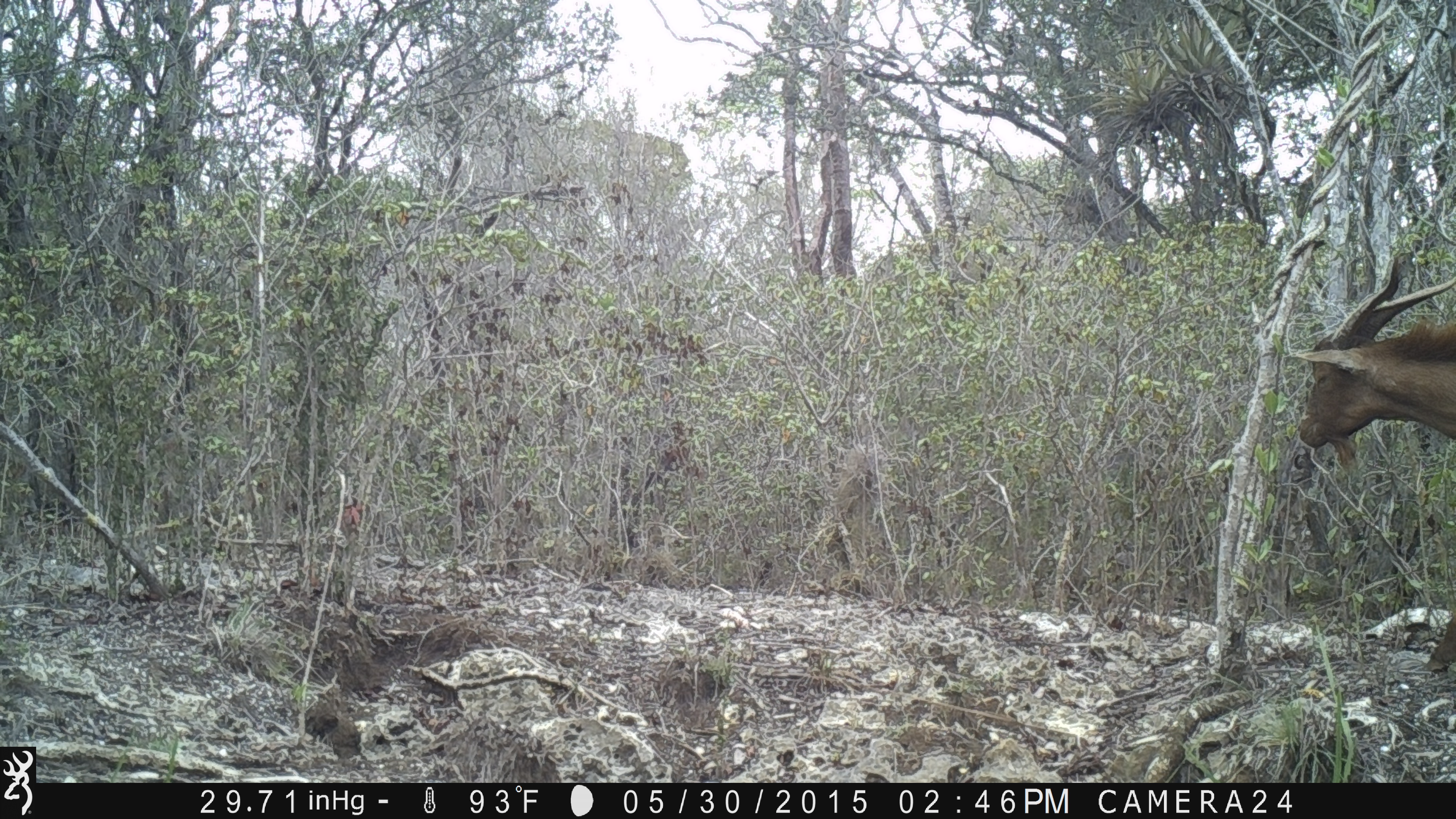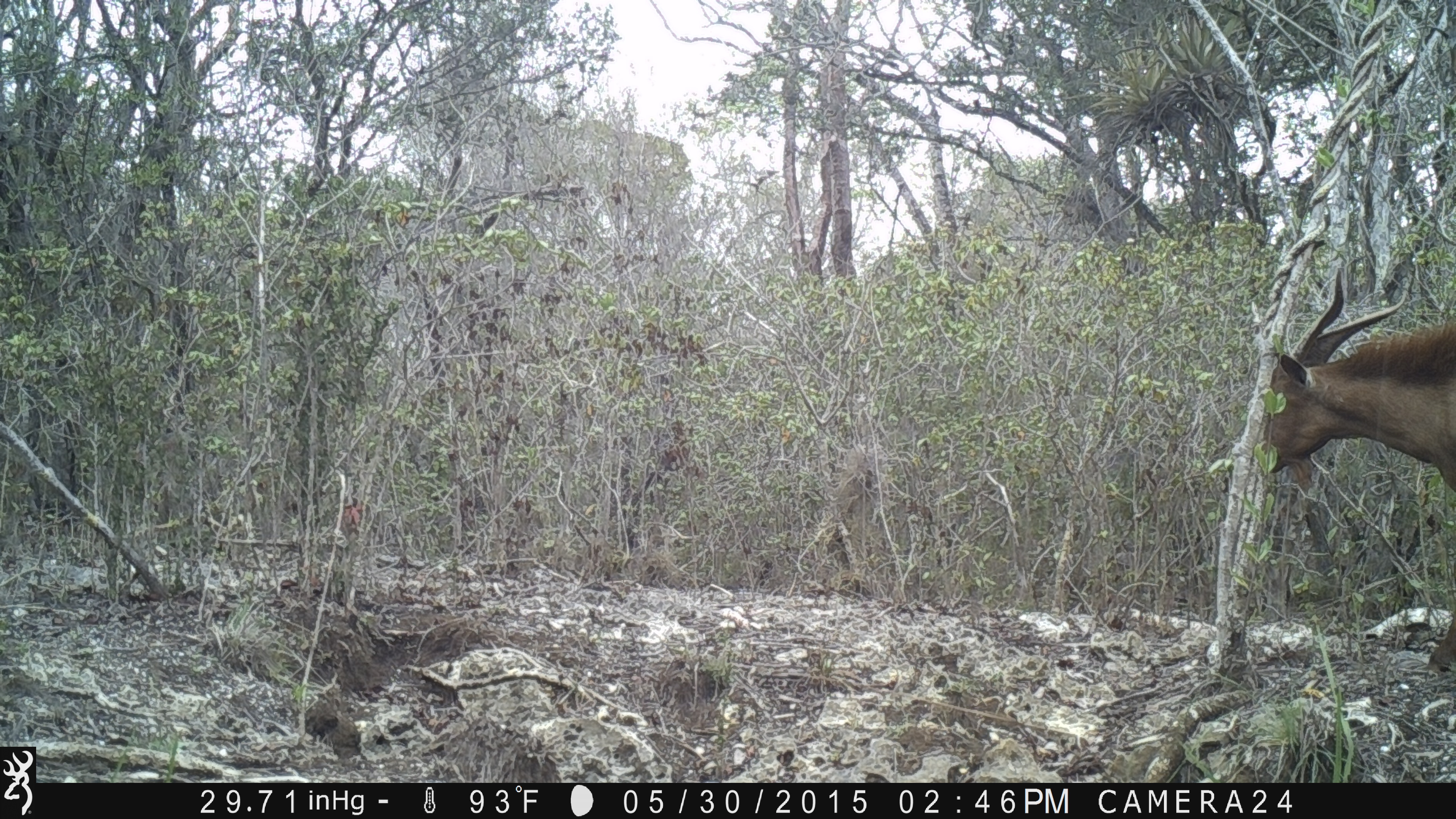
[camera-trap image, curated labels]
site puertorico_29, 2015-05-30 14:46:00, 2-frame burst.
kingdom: Animalia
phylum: Chordata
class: Mammalia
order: Artiodactyla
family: Bovidae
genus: Capra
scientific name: Capra hircus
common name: goat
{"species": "goat (Capra hircus)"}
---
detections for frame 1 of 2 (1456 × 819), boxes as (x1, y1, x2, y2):
goat: (1286, 252, 1456, 681)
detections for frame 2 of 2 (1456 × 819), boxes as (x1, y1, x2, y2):
goat: (1235, 270, 1456, 683)